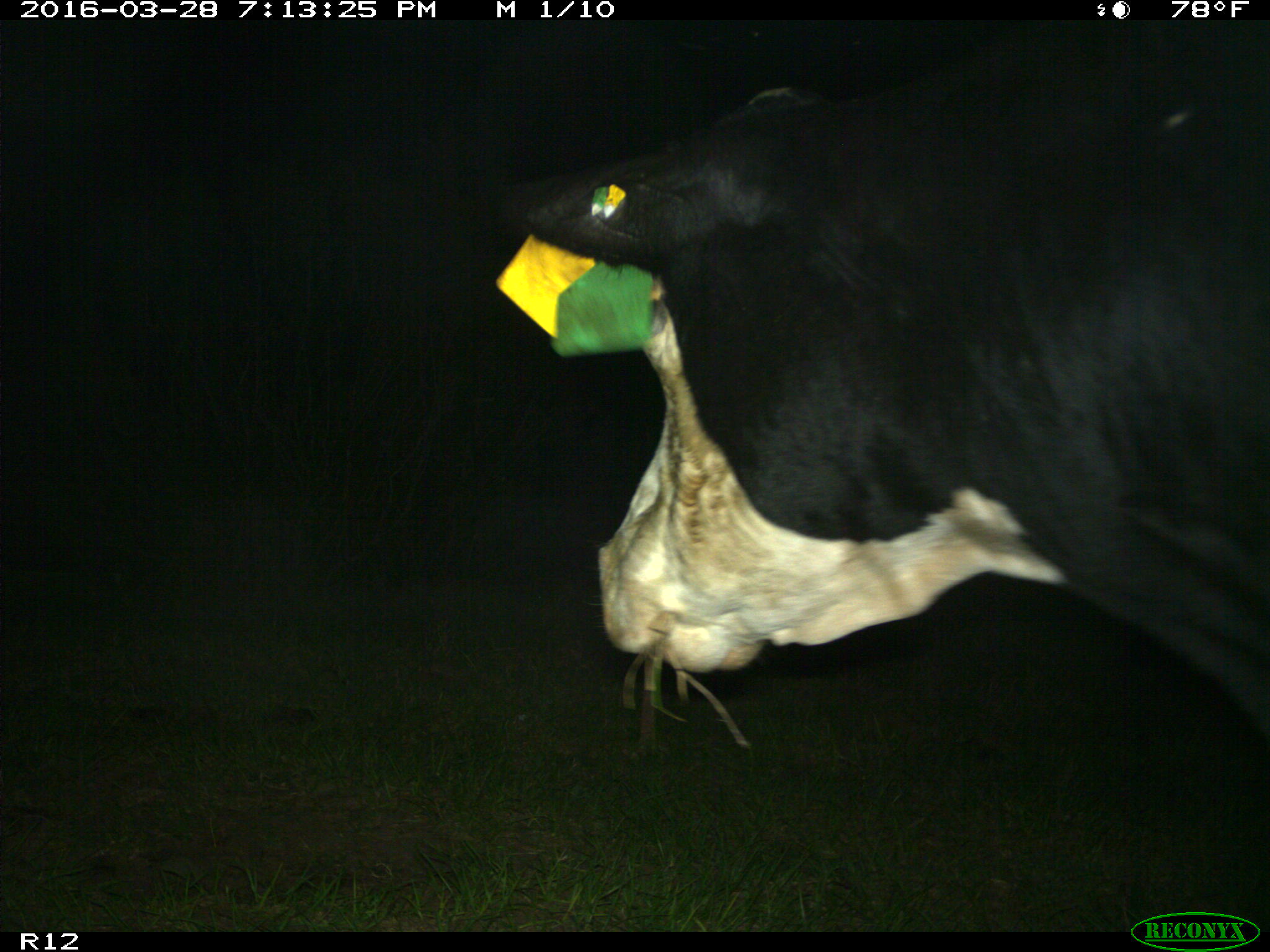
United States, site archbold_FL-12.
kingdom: Animalia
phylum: Chordata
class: Mammalia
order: Artiodactyla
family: Bovidae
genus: Bos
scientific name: Bos taurus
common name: domestic cow